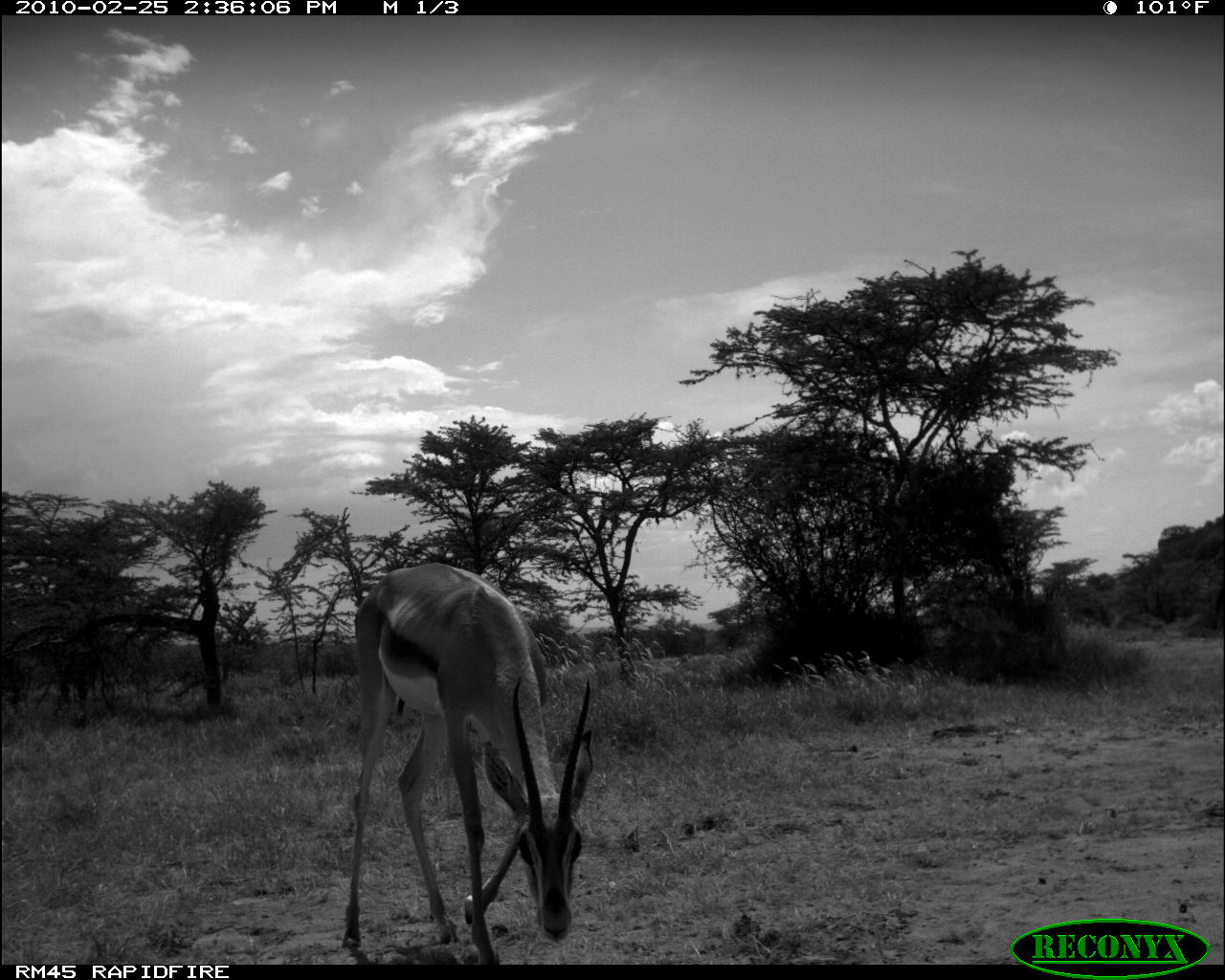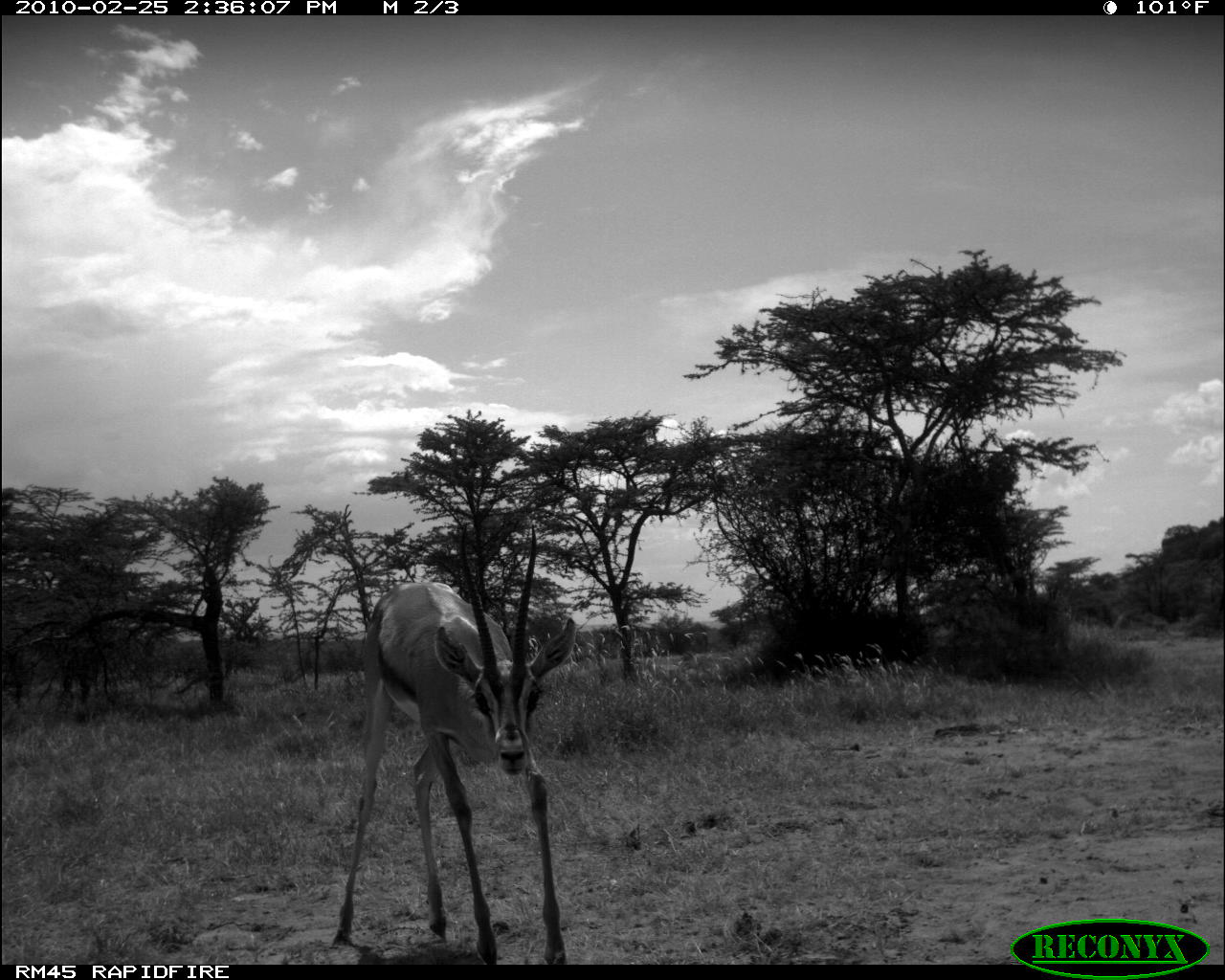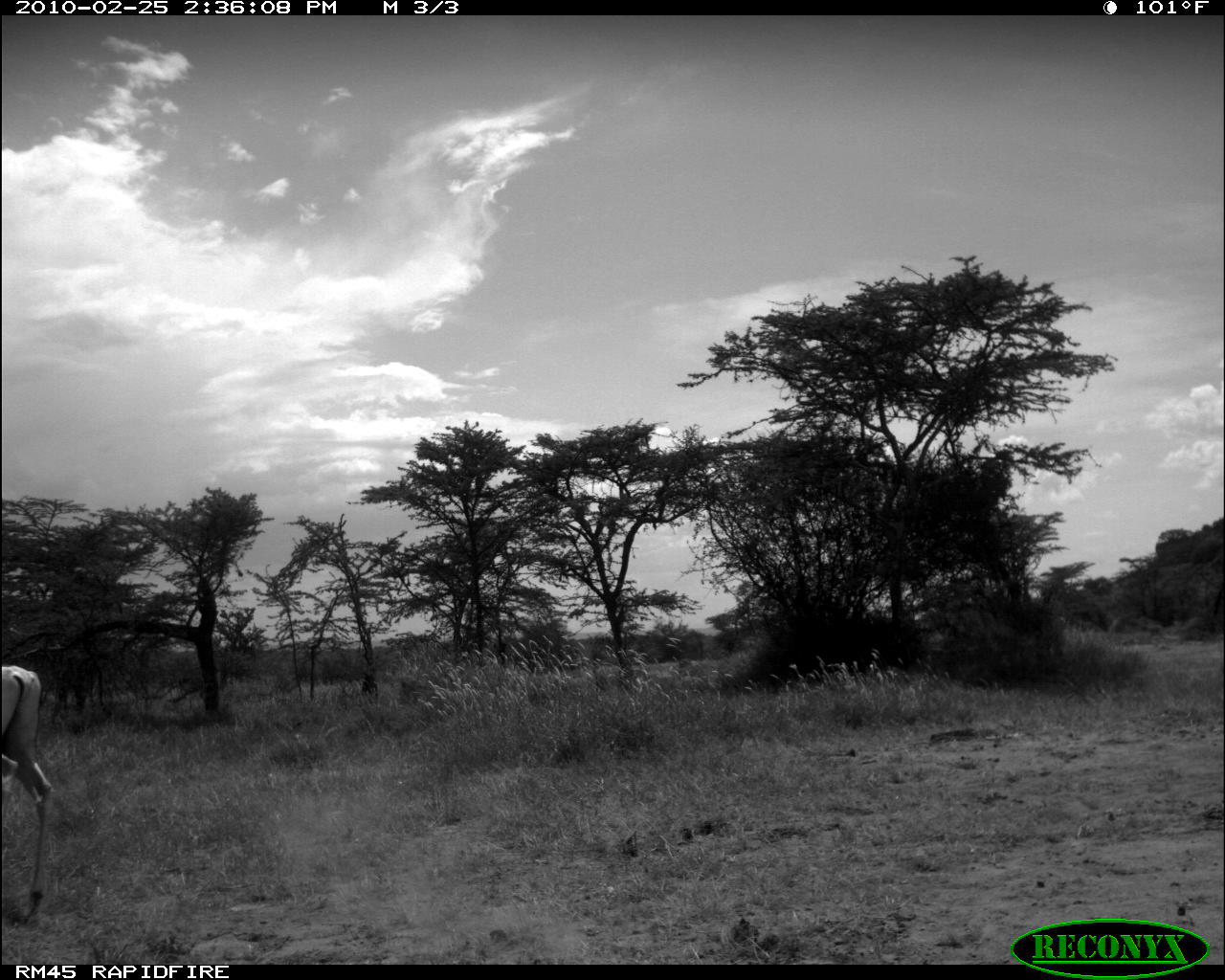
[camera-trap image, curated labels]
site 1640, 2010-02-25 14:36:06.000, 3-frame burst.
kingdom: Animalia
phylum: Chordata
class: Mammalia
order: Artiodactyla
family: Bovidae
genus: Nanger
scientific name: Nanger granti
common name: grant's gazelle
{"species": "Nanger granti (grant's gazelle)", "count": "1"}